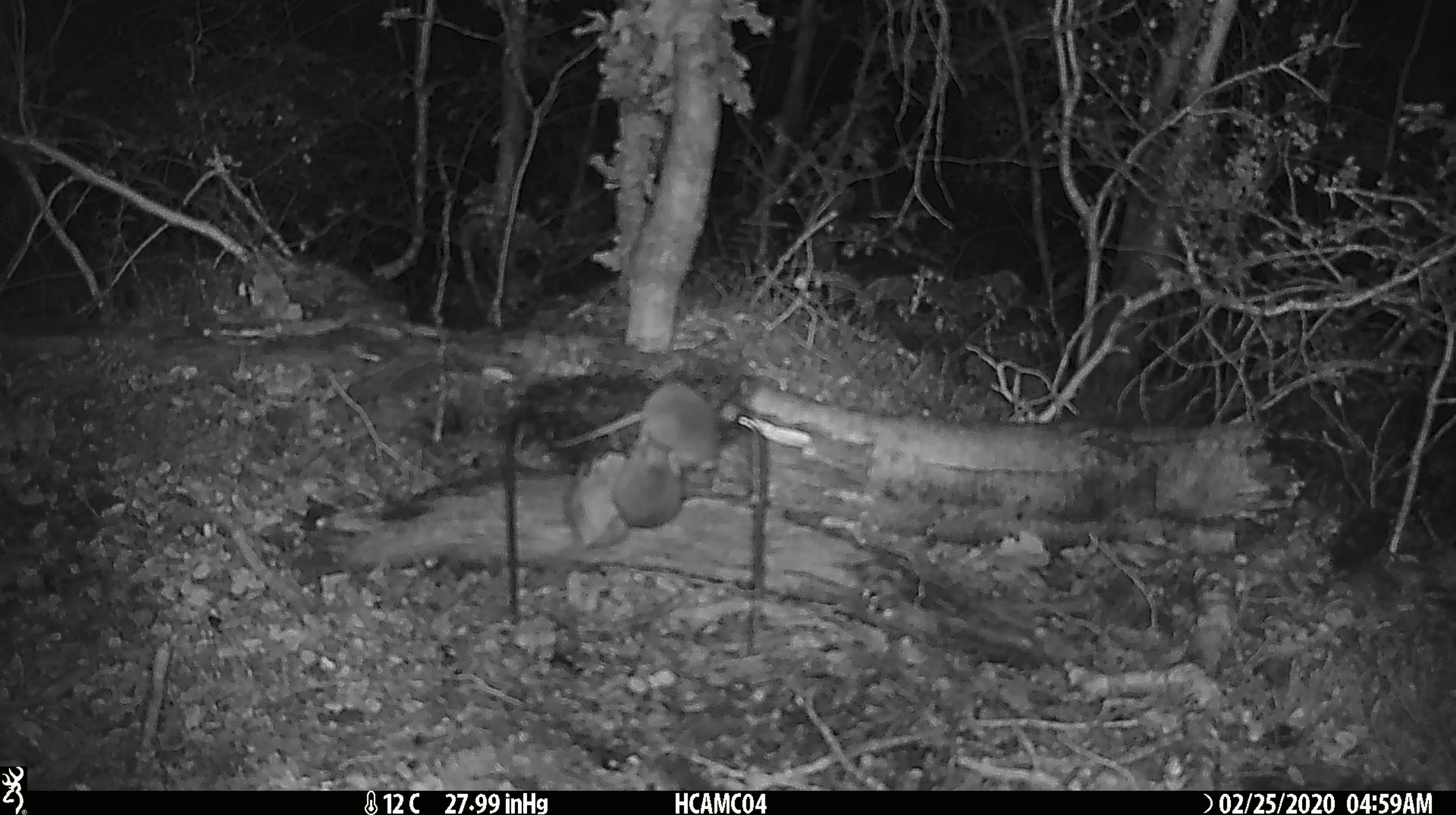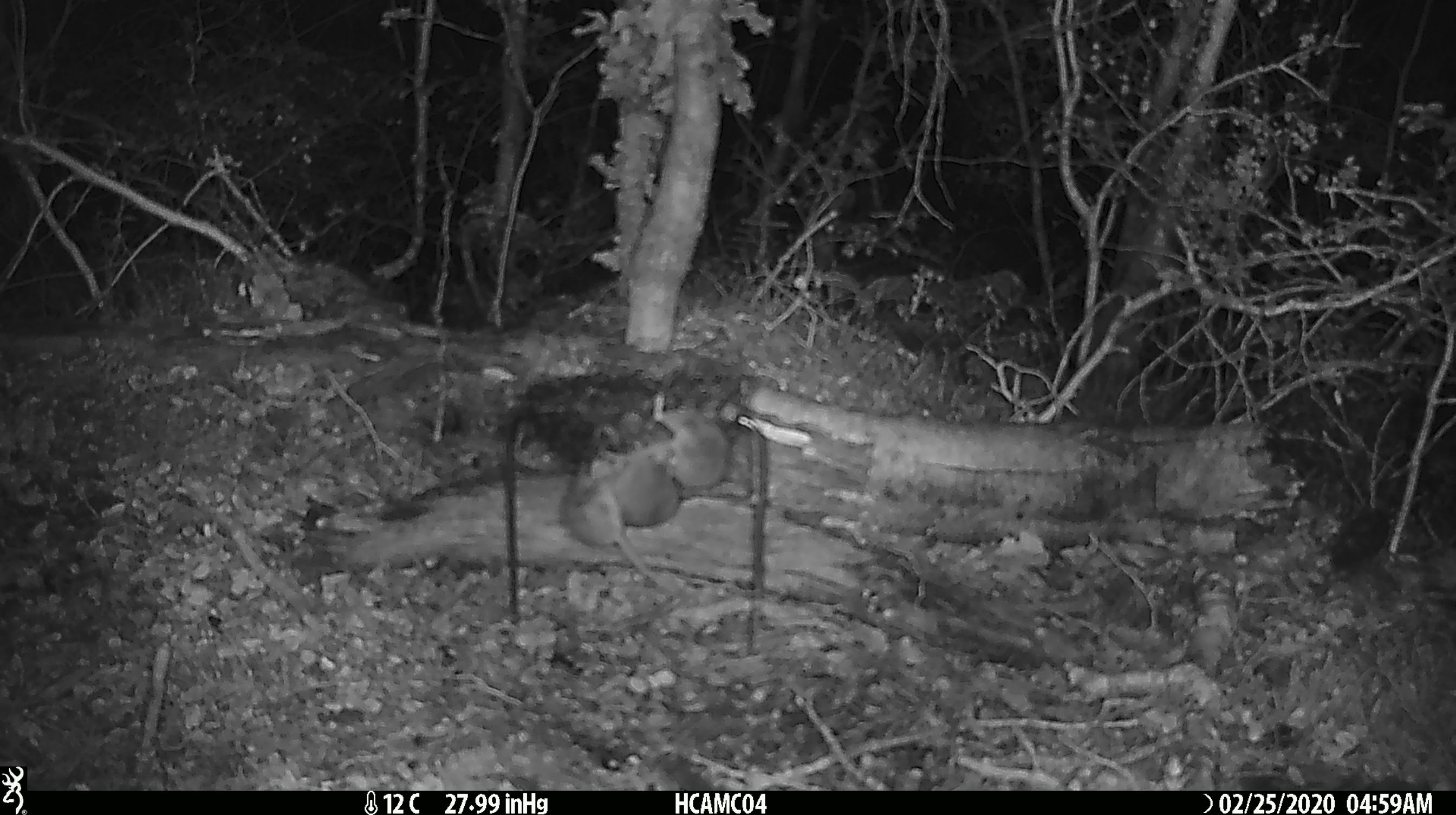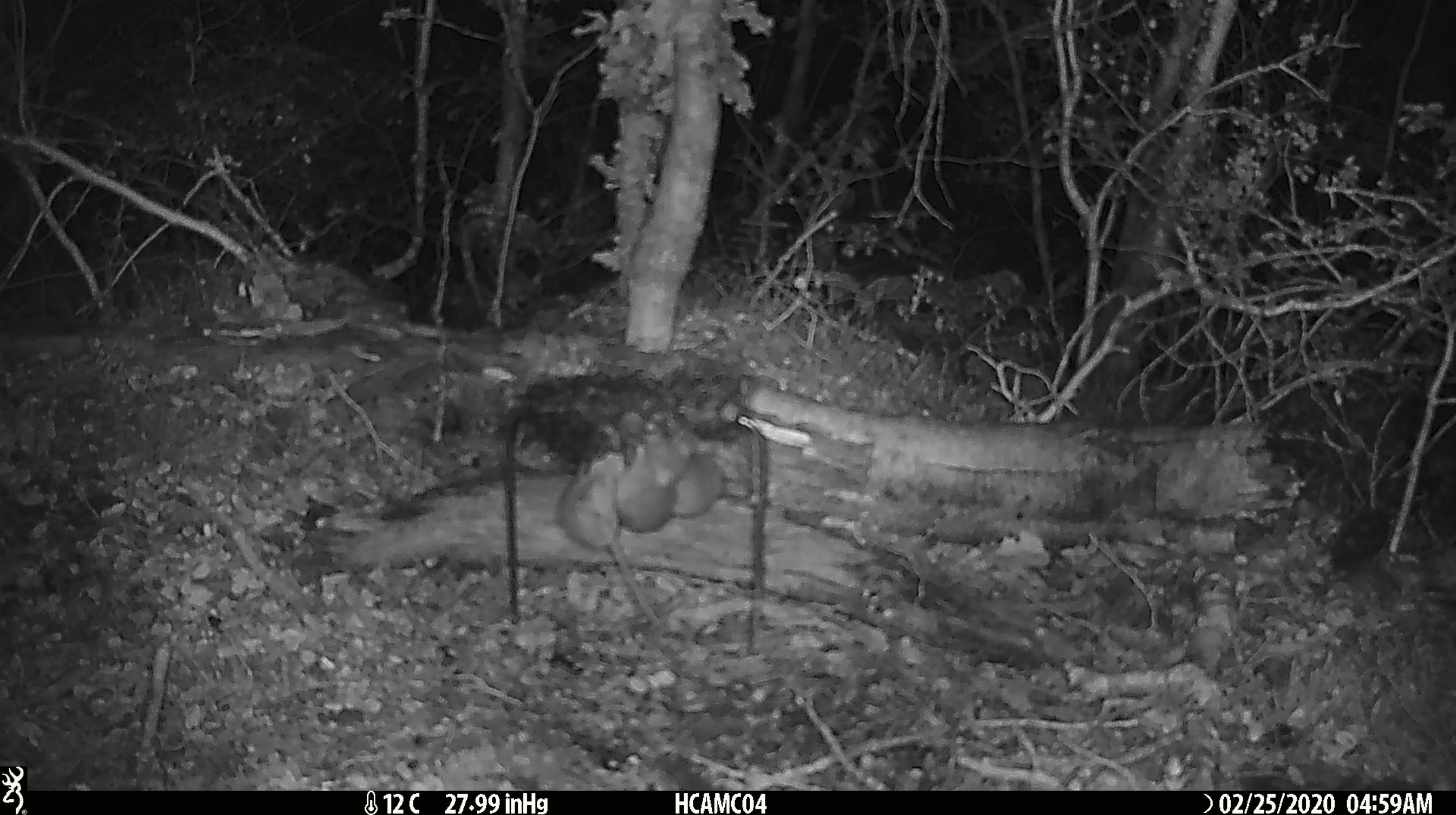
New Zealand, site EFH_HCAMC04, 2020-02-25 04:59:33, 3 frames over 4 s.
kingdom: Animalia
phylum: Chordata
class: Mammalia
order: Rodentia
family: Muridae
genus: Mus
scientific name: Mus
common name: mouse